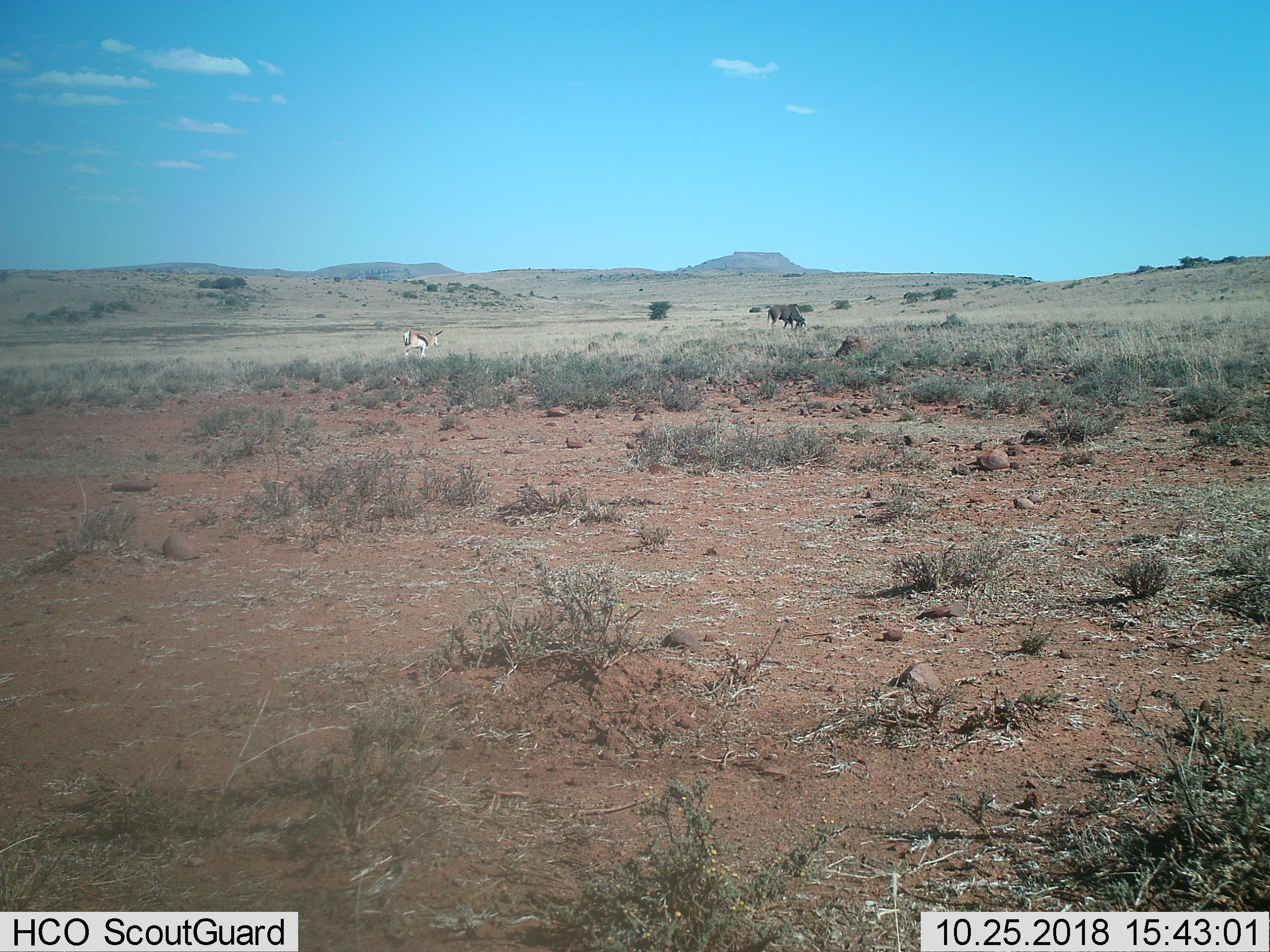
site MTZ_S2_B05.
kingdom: Animalia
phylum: Chordata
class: Mammalia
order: Artiodactyla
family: Bovidae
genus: Antidorcas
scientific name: Antidorcas marsupialis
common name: springbok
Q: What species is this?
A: Springbok (Antidorcas marsupialis).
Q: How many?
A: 1.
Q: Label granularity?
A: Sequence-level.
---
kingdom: Animalia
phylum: Chordata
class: Mammalia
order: Artiodactyla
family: Bovidae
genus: Connochaetes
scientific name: Connochaetes gnou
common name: black wildebeest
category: wildebeestblack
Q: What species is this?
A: Wildebeestblack (black wildebeest) (Connochaetes gnou).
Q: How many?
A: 1.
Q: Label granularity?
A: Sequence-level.